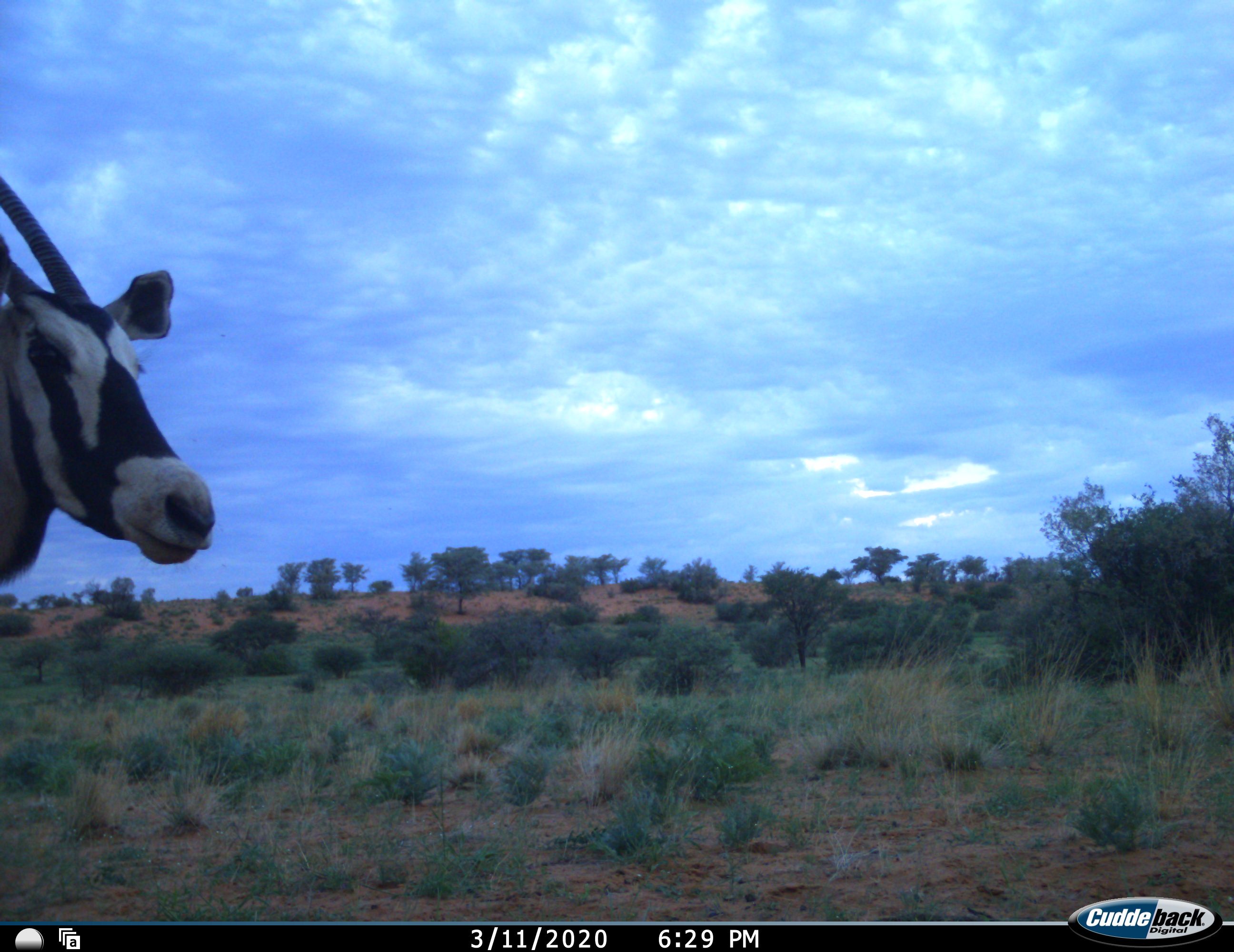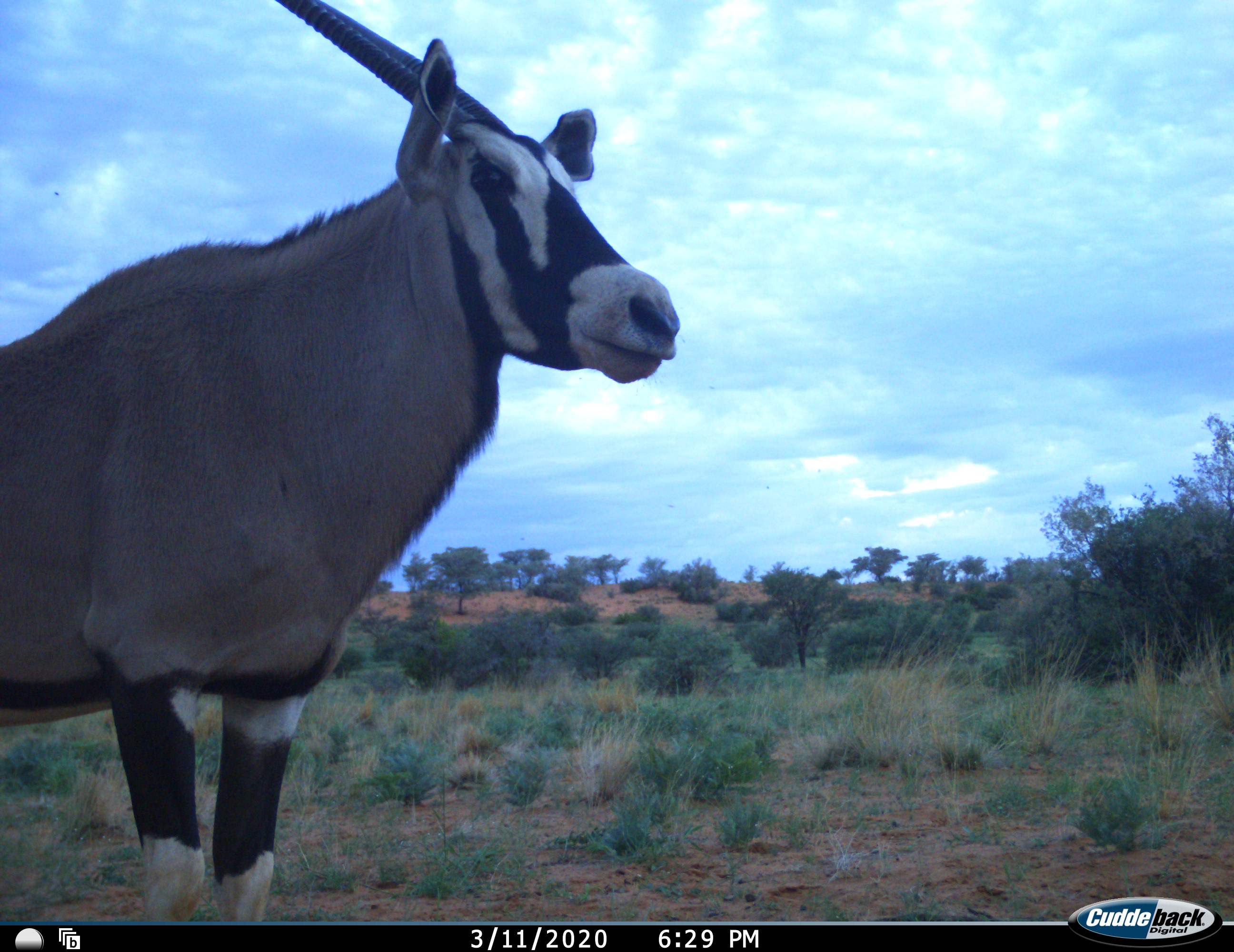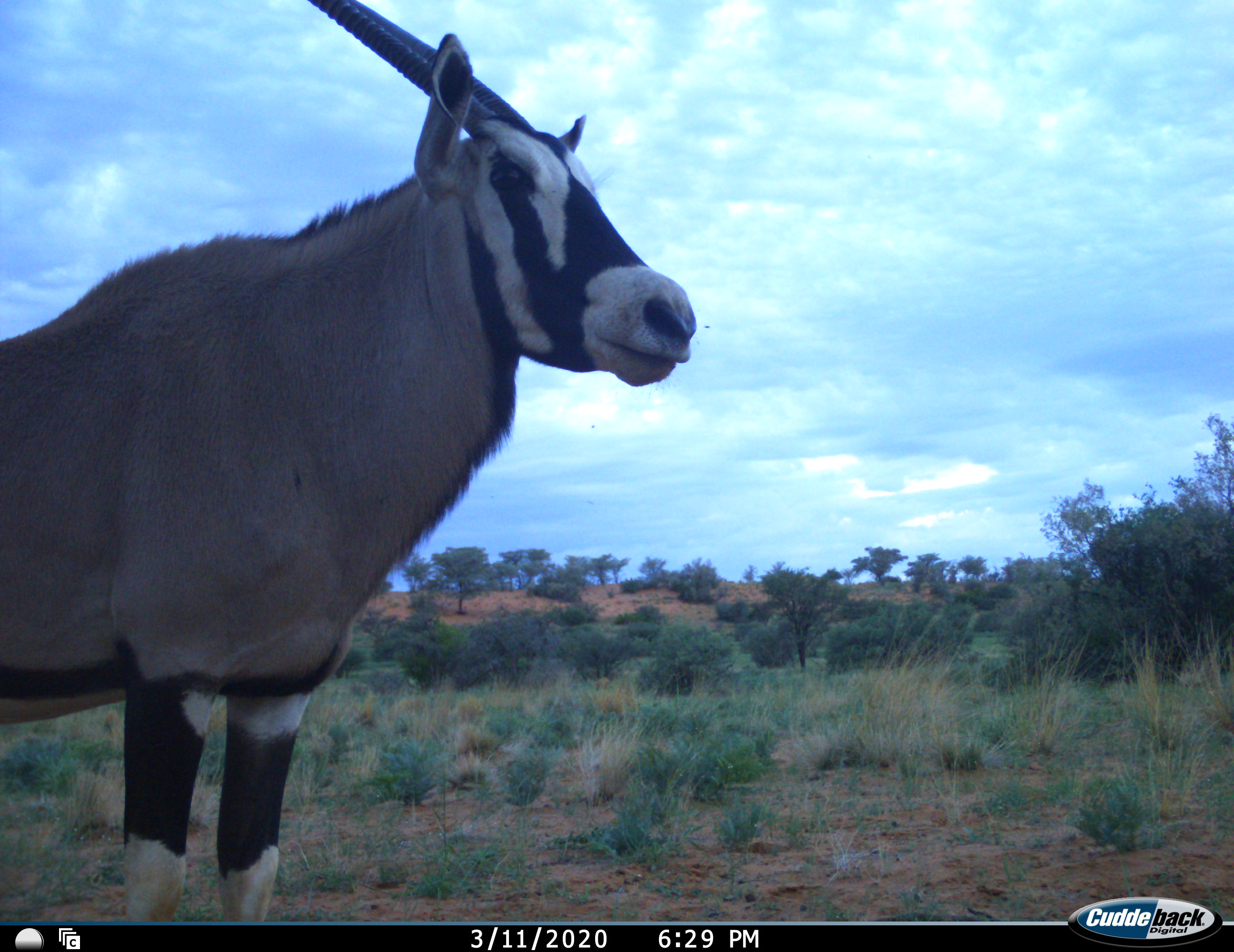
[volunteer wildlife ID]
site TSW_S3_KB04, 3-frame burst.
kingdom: Animalia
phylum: Chordata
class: Mammalia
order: Artiodactyla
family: Bovidae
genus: Oryx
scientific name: Oryx gazella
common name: gemsbok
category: oryx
Oryx (gemsbok) (Oryx gazella), count 1. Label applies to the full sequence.